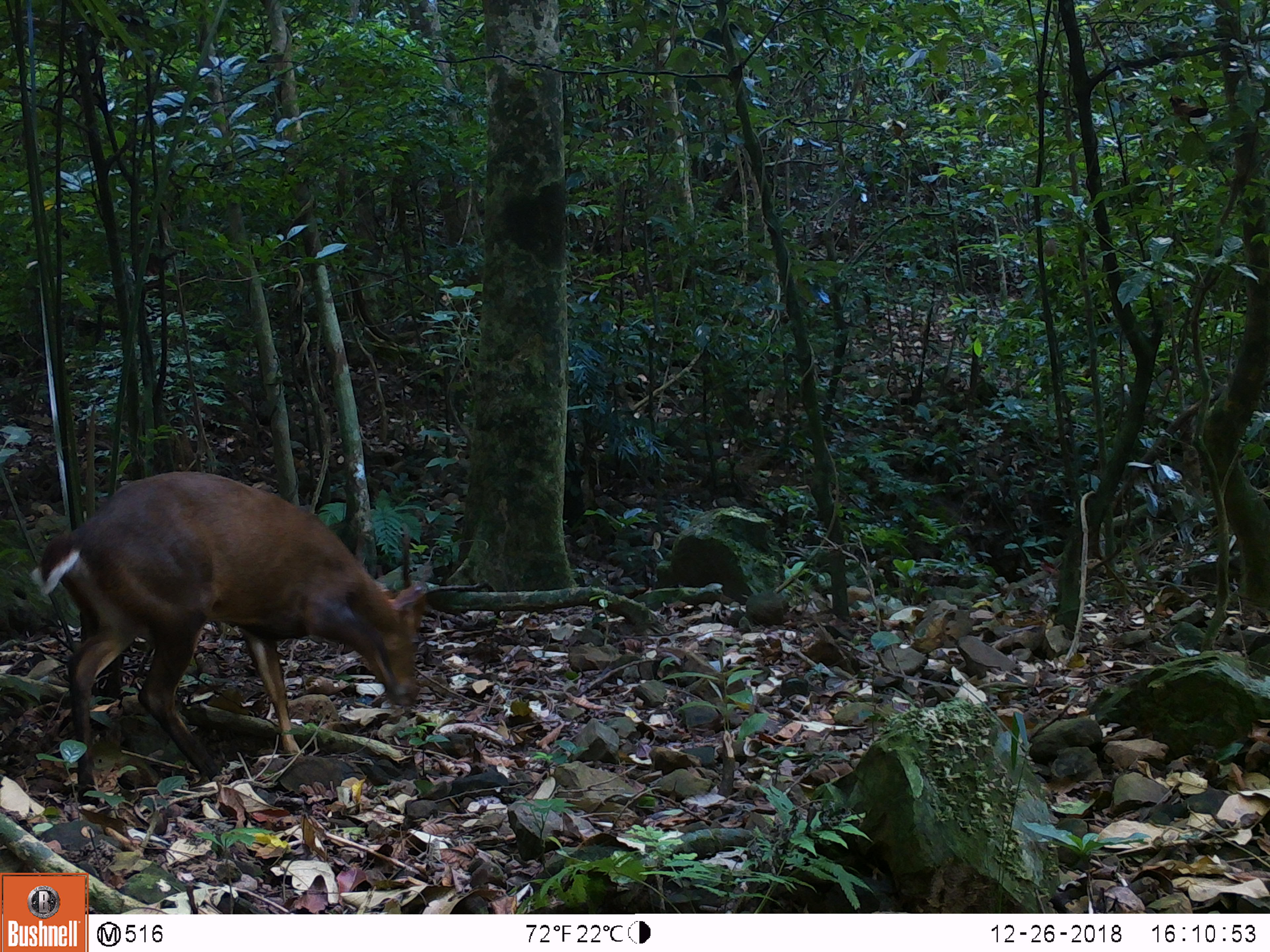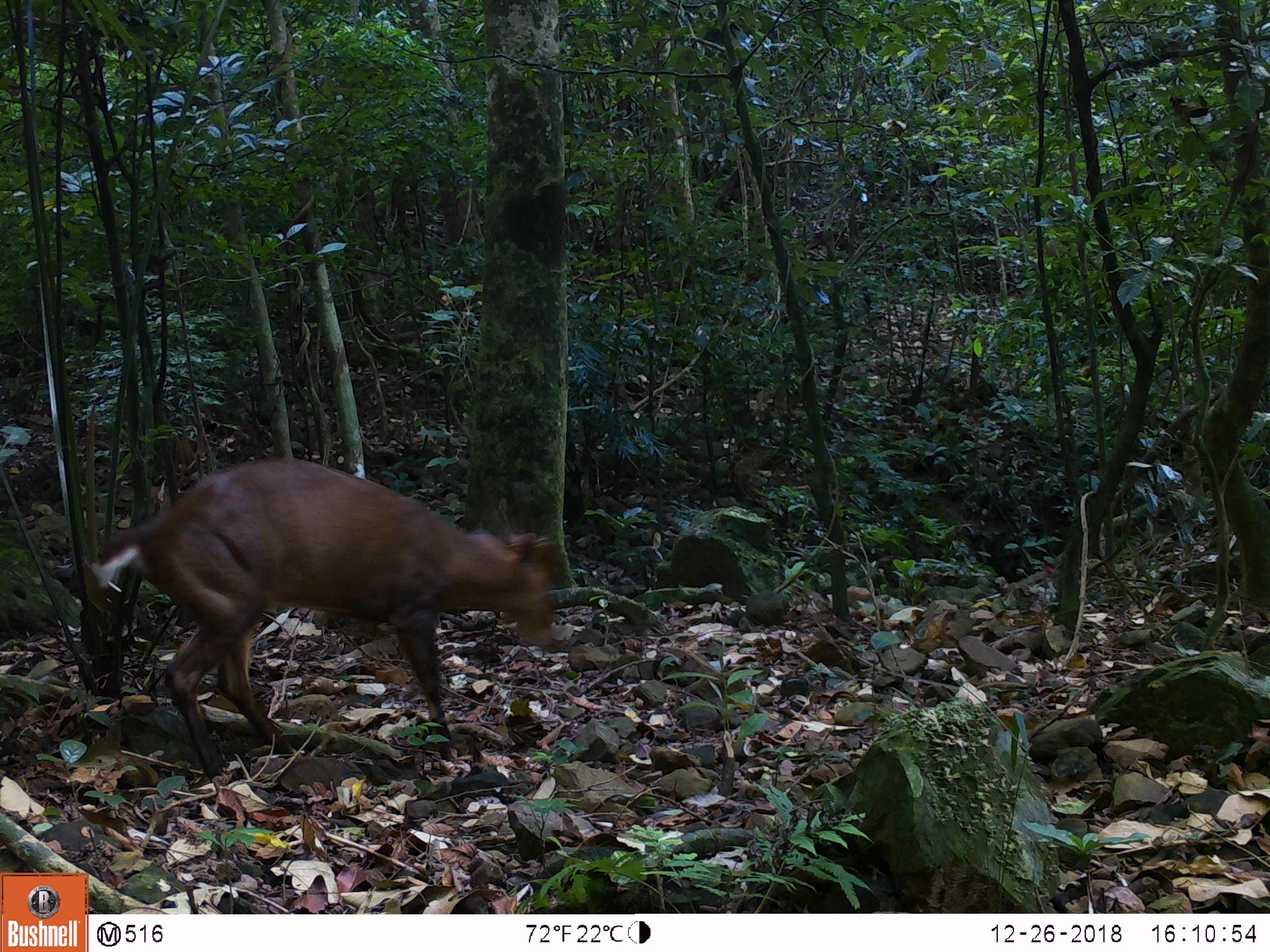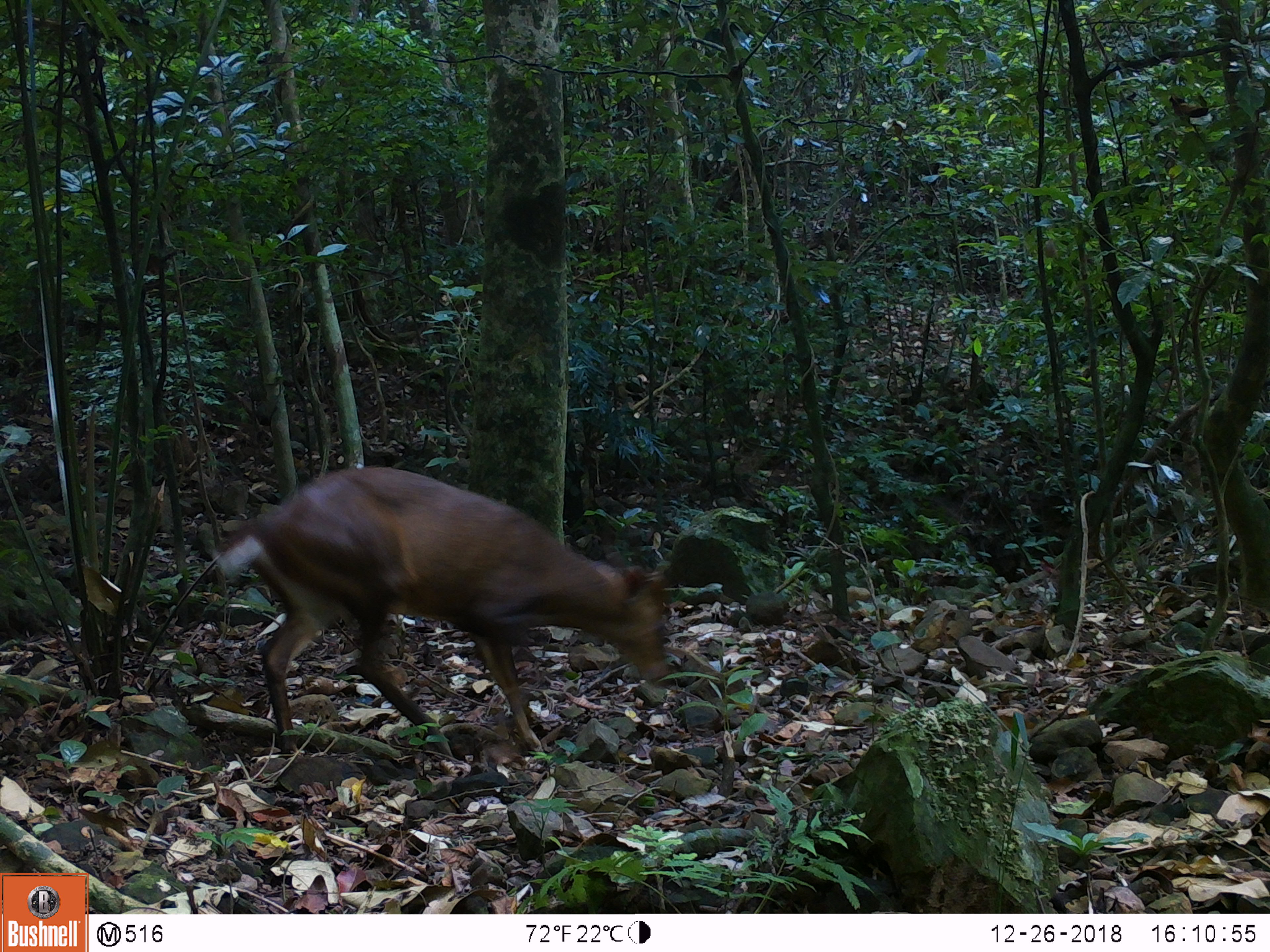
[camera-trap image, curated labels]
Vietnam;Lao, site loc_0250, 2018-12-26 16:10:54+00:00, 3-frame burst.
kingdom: Animalia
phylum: Chordata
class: Mammalia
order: Artiodactyla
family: Cervidae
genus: Muntiacus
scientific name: Muntiacus vuquangensis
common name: large-antlered muntjac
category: large antlered muntjac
Large antlered muntjac (large-antlered muntjac) (Muntiacus vuquangensis). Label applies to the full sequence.